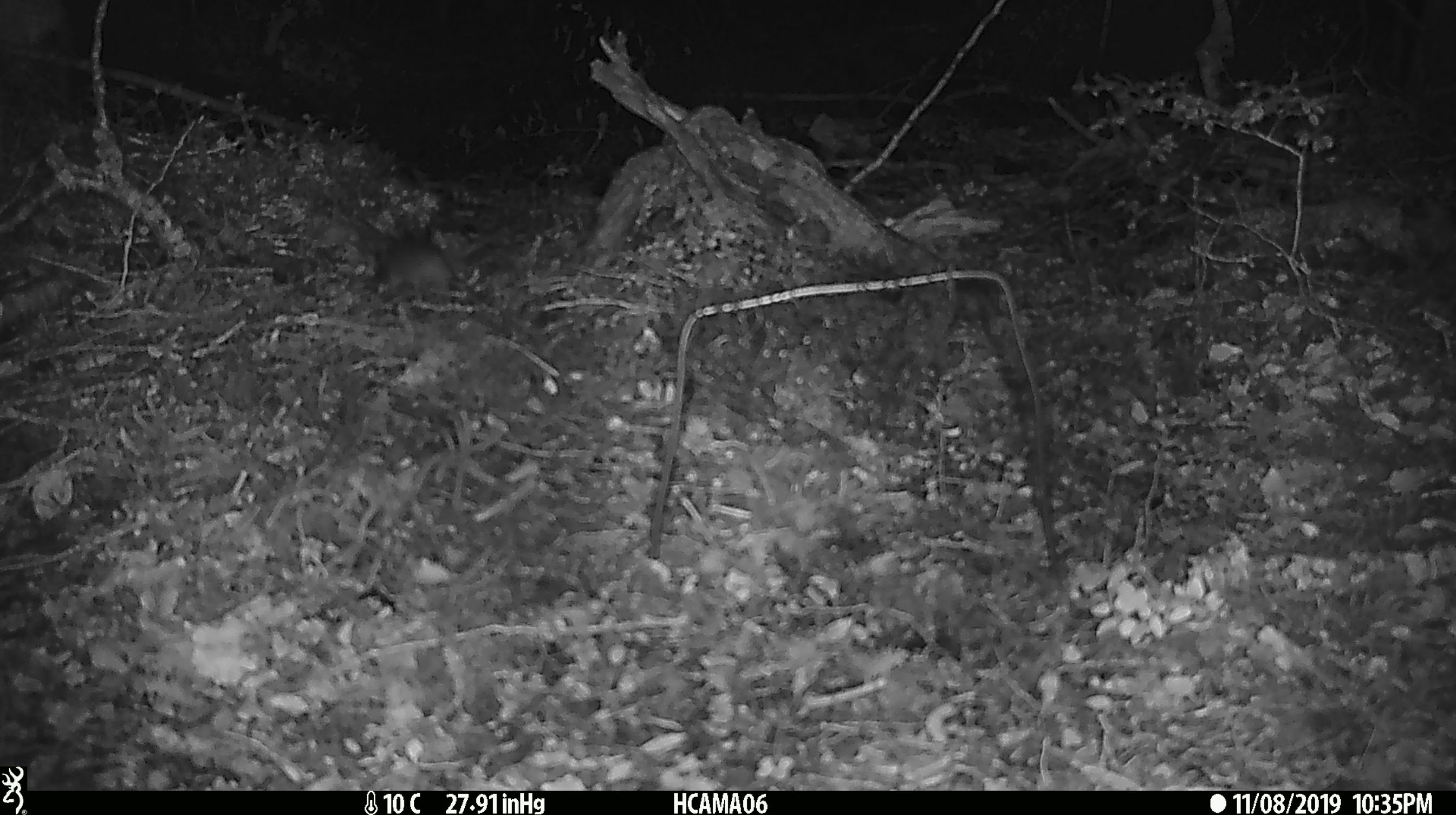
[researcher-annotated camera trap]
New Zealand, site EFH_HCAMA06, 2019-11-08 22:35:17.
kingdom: Animalia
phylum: Chordata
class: Mammalia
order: Rodentia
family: Muridae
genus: Mus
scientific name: Mus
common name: mouse